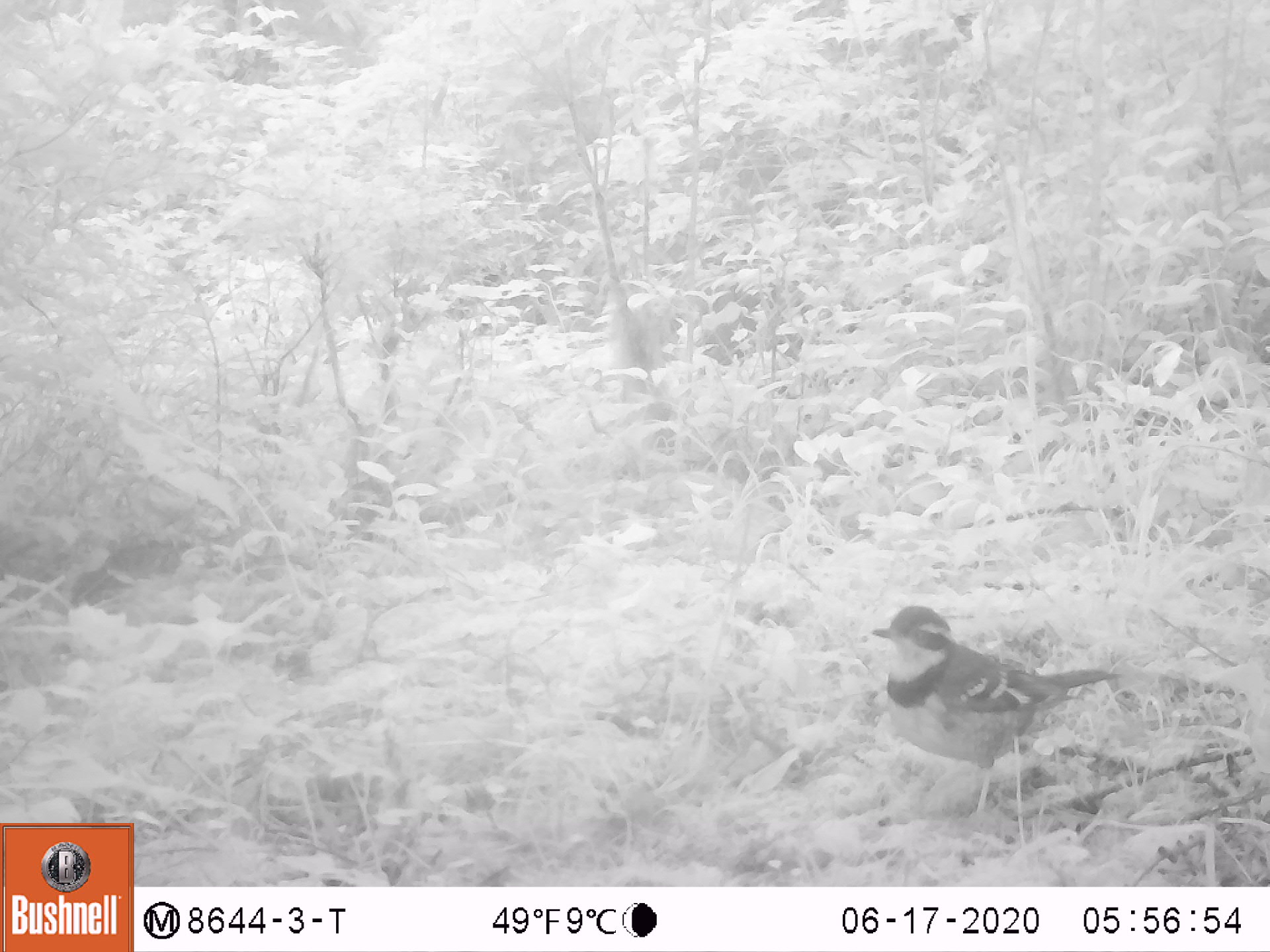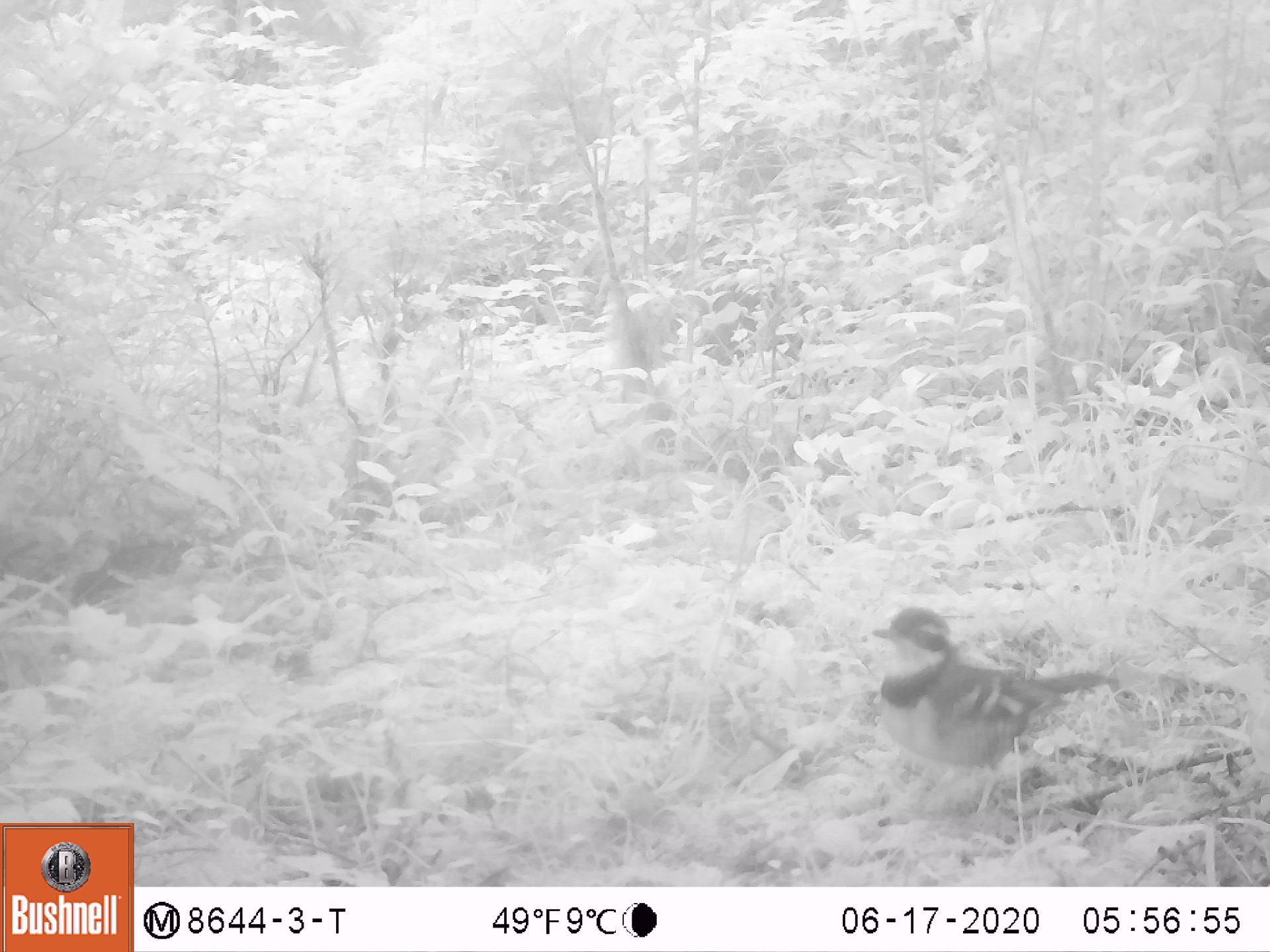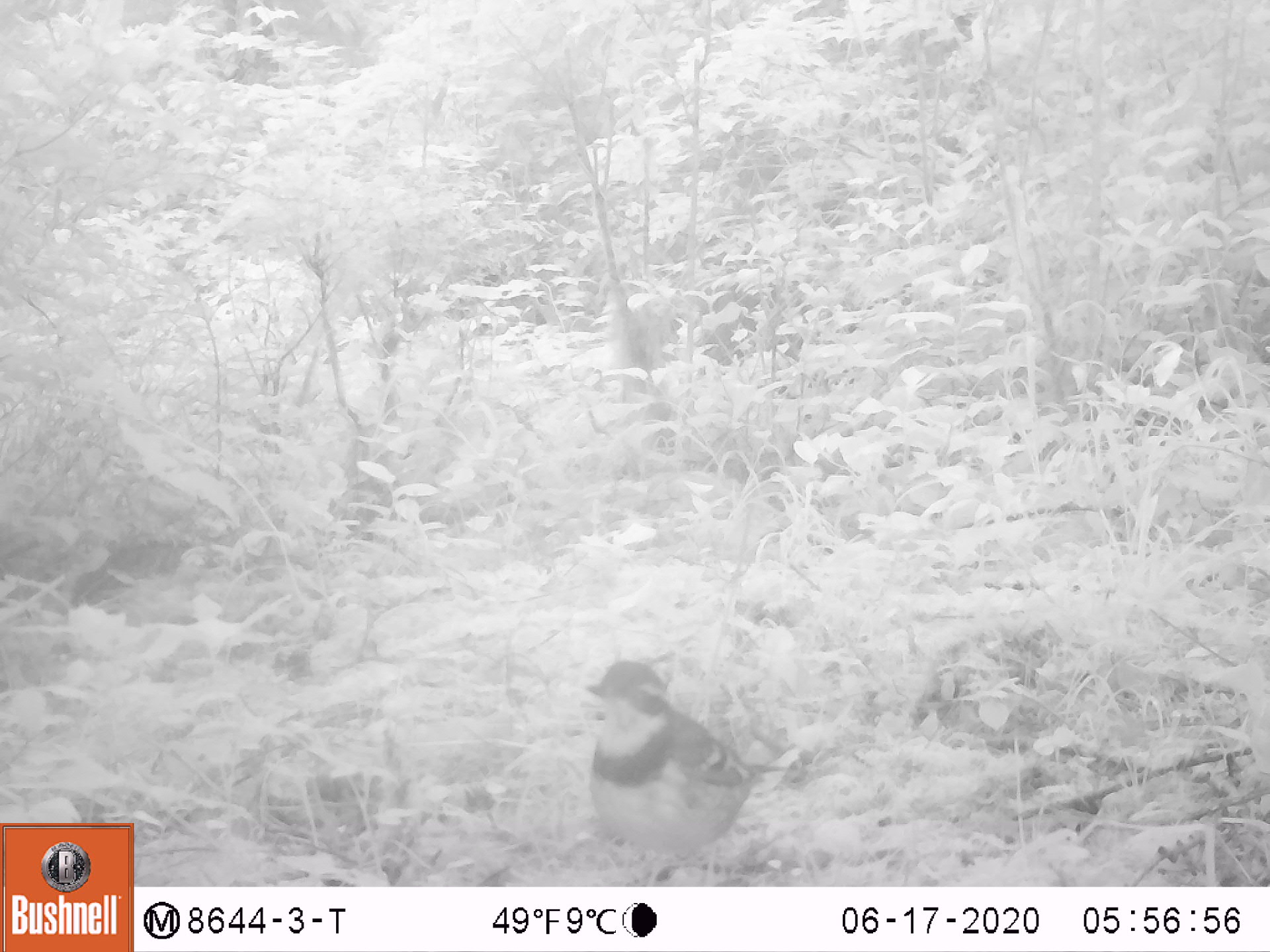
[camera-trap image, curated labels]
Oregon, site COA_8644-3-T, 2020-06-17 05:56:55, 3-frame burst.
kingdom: Animalia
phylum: Chordata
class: Aves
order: Passeriformes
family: Turdidae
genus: Ixoreus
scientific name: Ixoreus naevius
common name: varied thrush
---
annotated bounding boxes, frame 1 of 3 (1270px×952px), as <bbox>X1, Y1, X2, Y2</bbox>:
varied thrush: <bbox>867, 599, 1107, 818</bbox>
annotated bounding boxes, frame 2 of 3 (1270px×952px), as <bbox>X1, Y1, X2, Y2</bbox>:
varied thrush: <bbox>866, 603, 1115, 824</bbox>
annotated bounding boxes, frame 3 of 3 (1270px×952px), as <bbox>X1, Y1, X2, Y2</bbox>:
varied thrush: <bbox>570, 655, 788, 883</bbox>